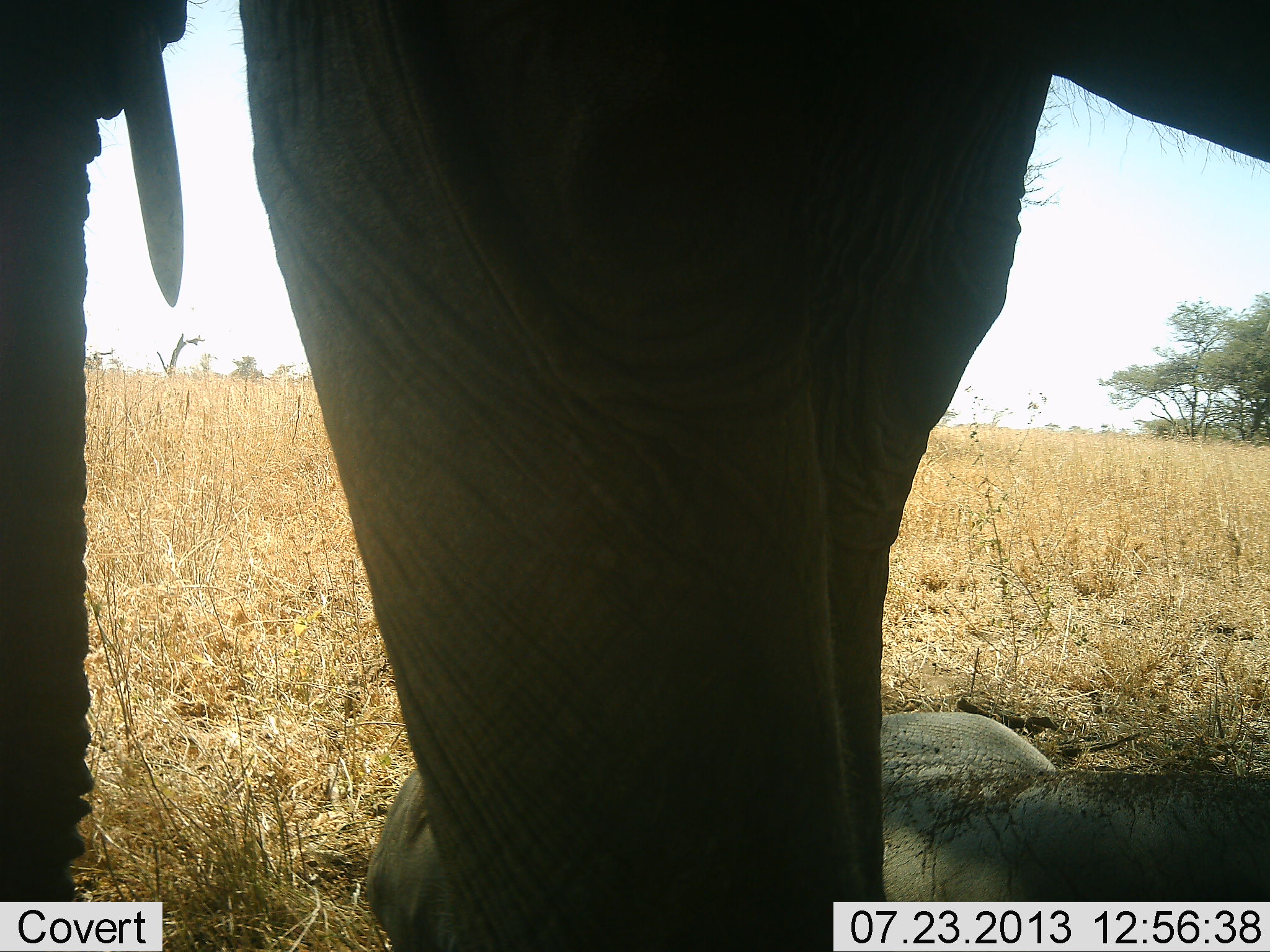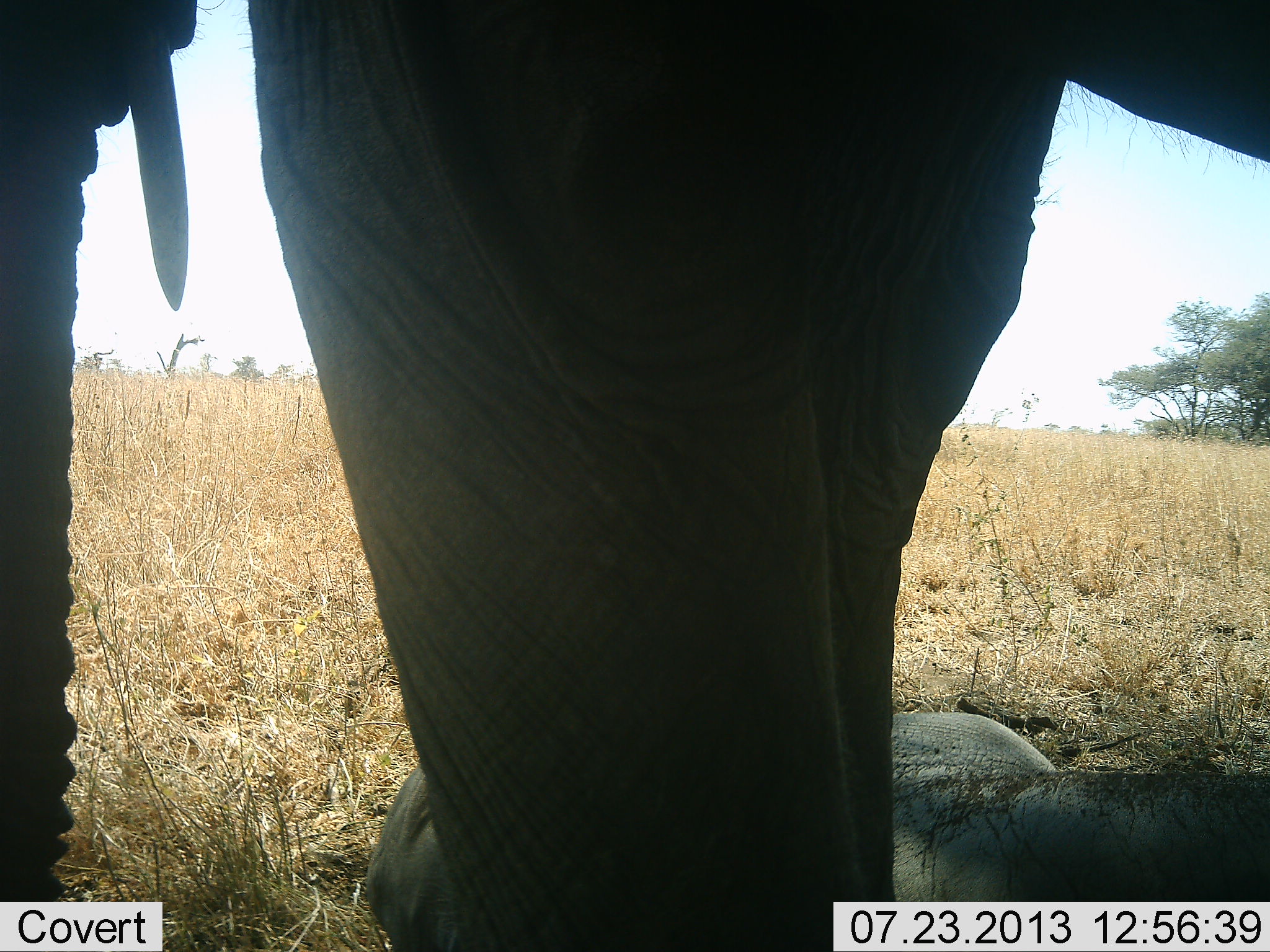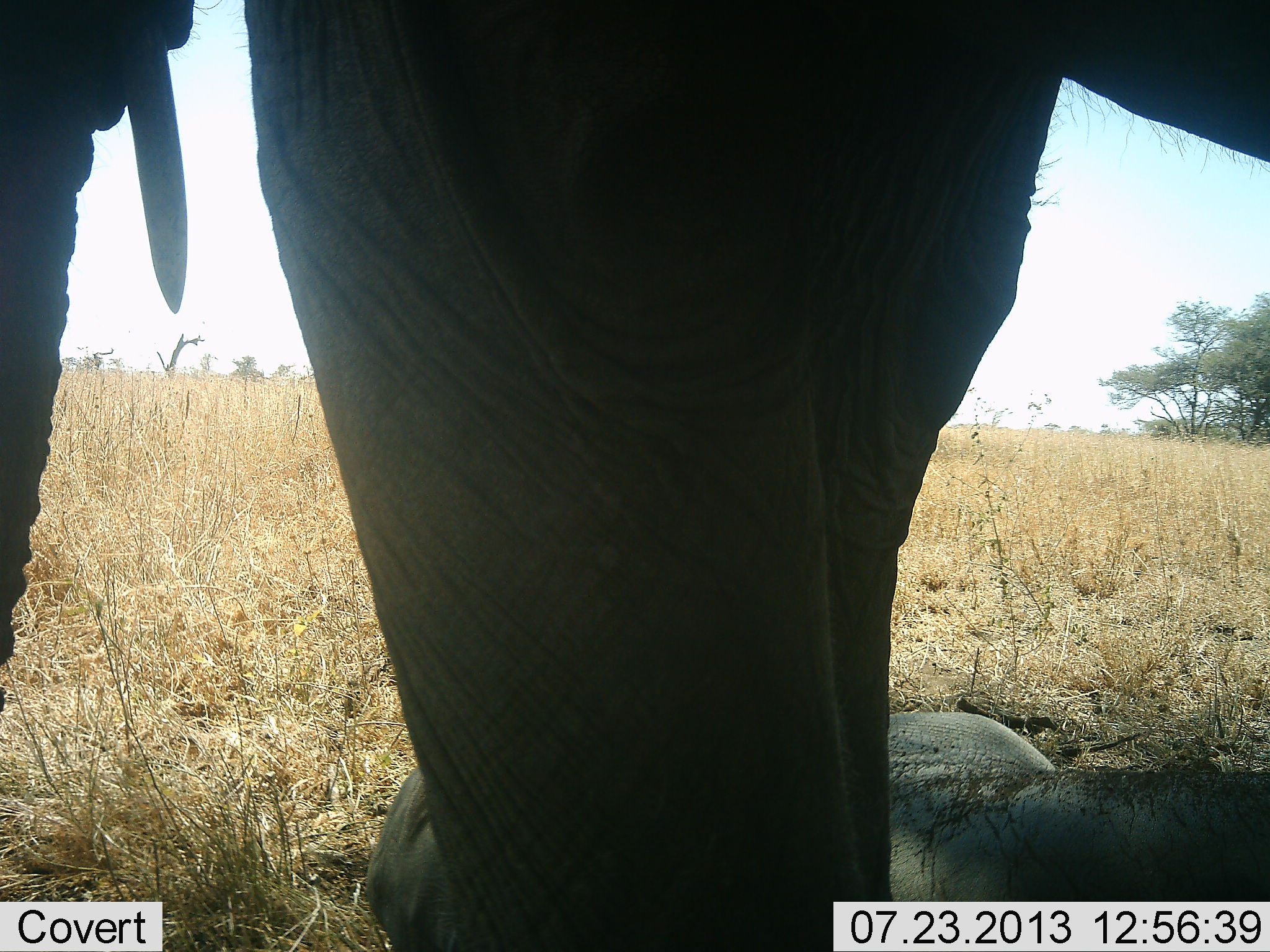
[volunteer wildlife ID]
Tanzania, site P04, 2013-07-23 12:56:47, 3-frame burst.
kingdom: Animalia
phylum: Chordata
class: Mammalia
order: Proboscidea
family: Elephantidae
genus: Loxodonta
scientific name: Loxodonta africana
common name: african bush elephant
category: elephant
Elephant (african bush elephant) (Loxodonta africana), count 2. Behavior (volunteer vote fractions): standing 90%, resting 80%, moving 10%, interacting 0%. Young present (vote fraction): 20%. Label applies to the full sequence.